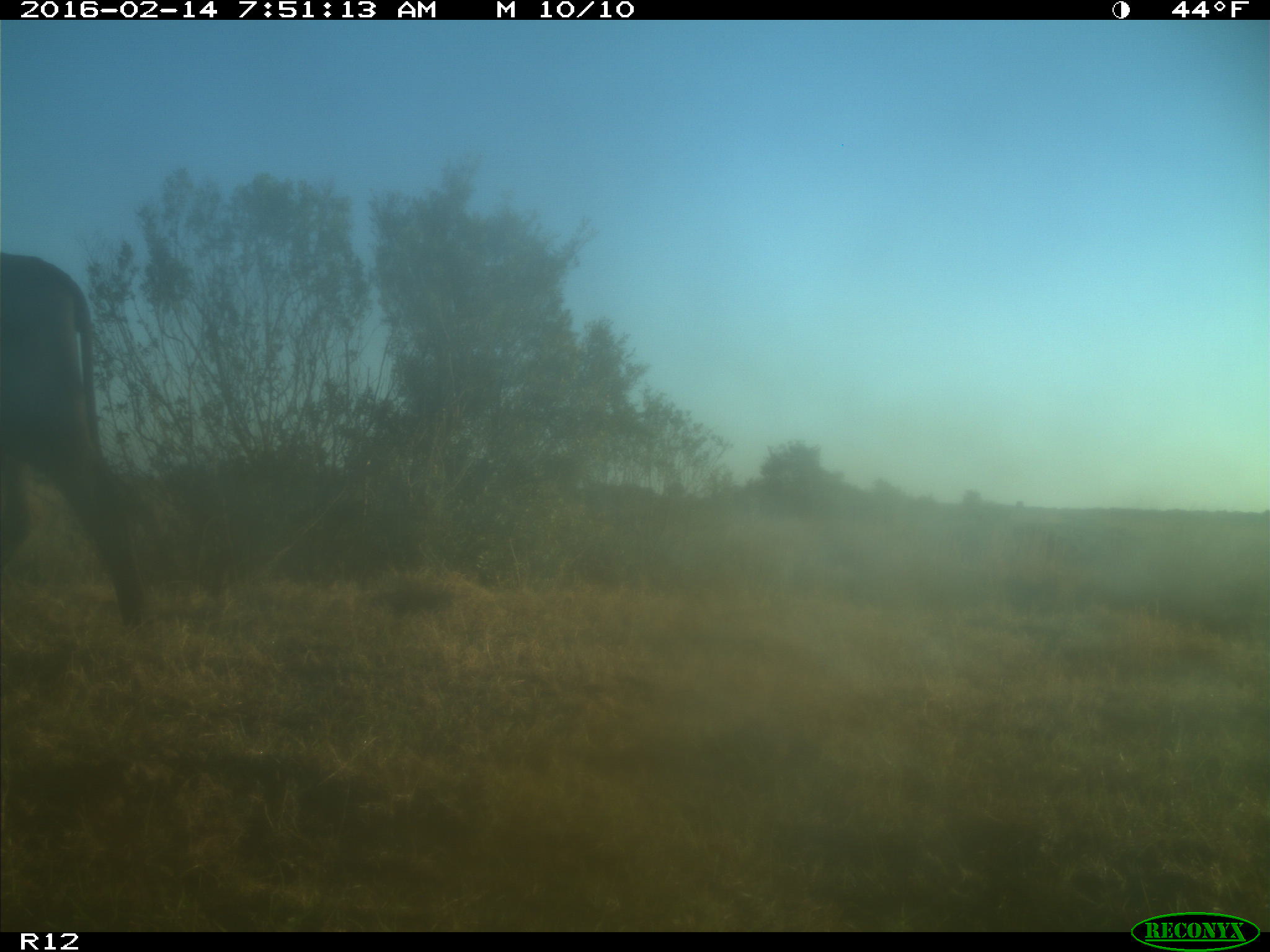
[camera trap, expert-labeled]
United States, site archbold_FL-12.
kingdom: Animalia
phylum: Chordata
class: Mammalia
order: Artiodactyla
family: Bovidae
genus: Bos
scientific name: Bos taurus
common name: domestic cow